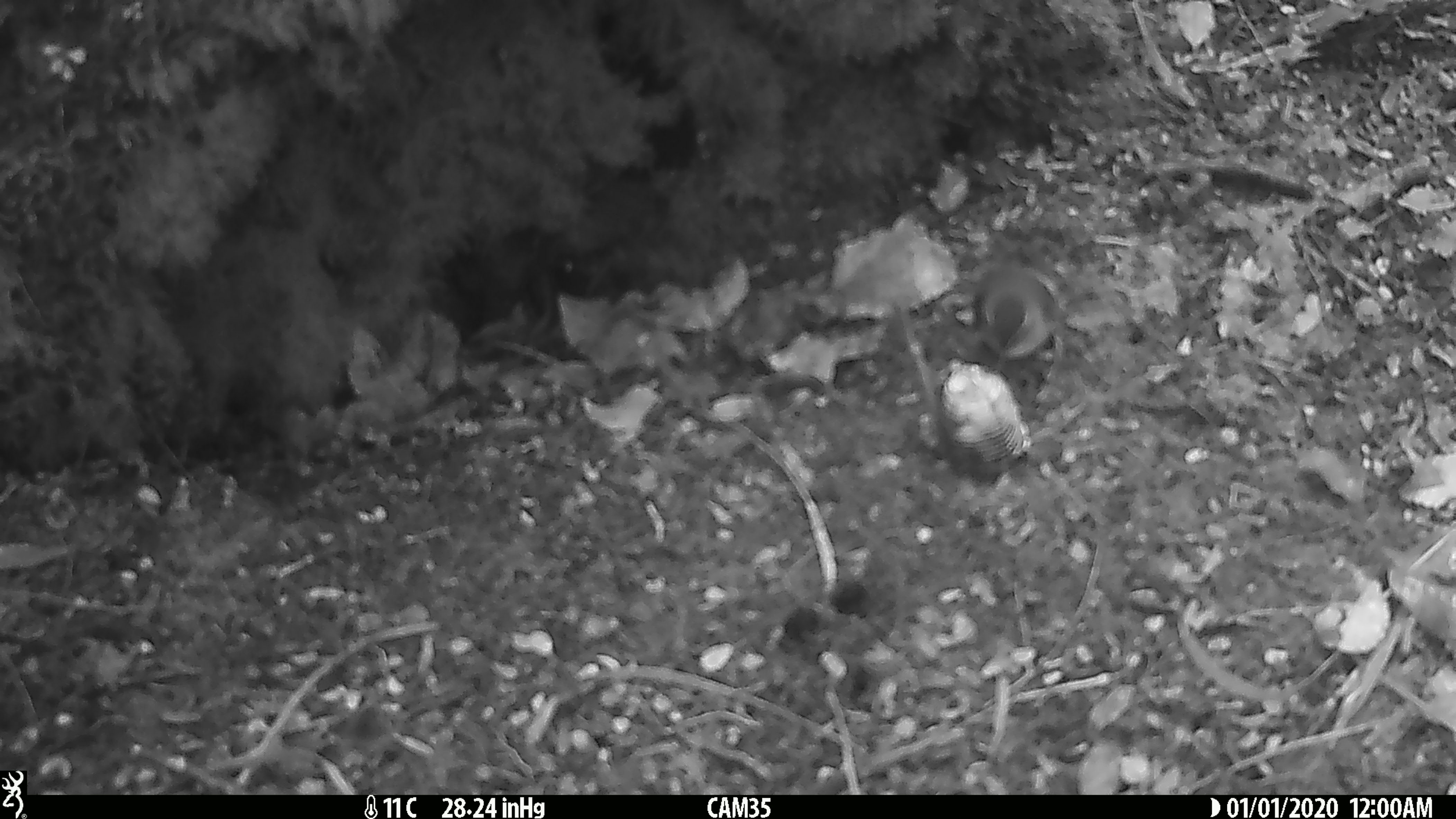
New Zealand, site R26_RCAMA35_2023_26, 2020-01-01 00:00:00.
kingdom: Animalia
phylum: Chordata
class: Aves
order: Passeriformes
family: Acanthisittidae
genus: Acanthisitta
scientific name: Acanthisitta chloris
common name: rifleman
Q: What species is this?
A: Rifleman (Acanthisitta chloris).